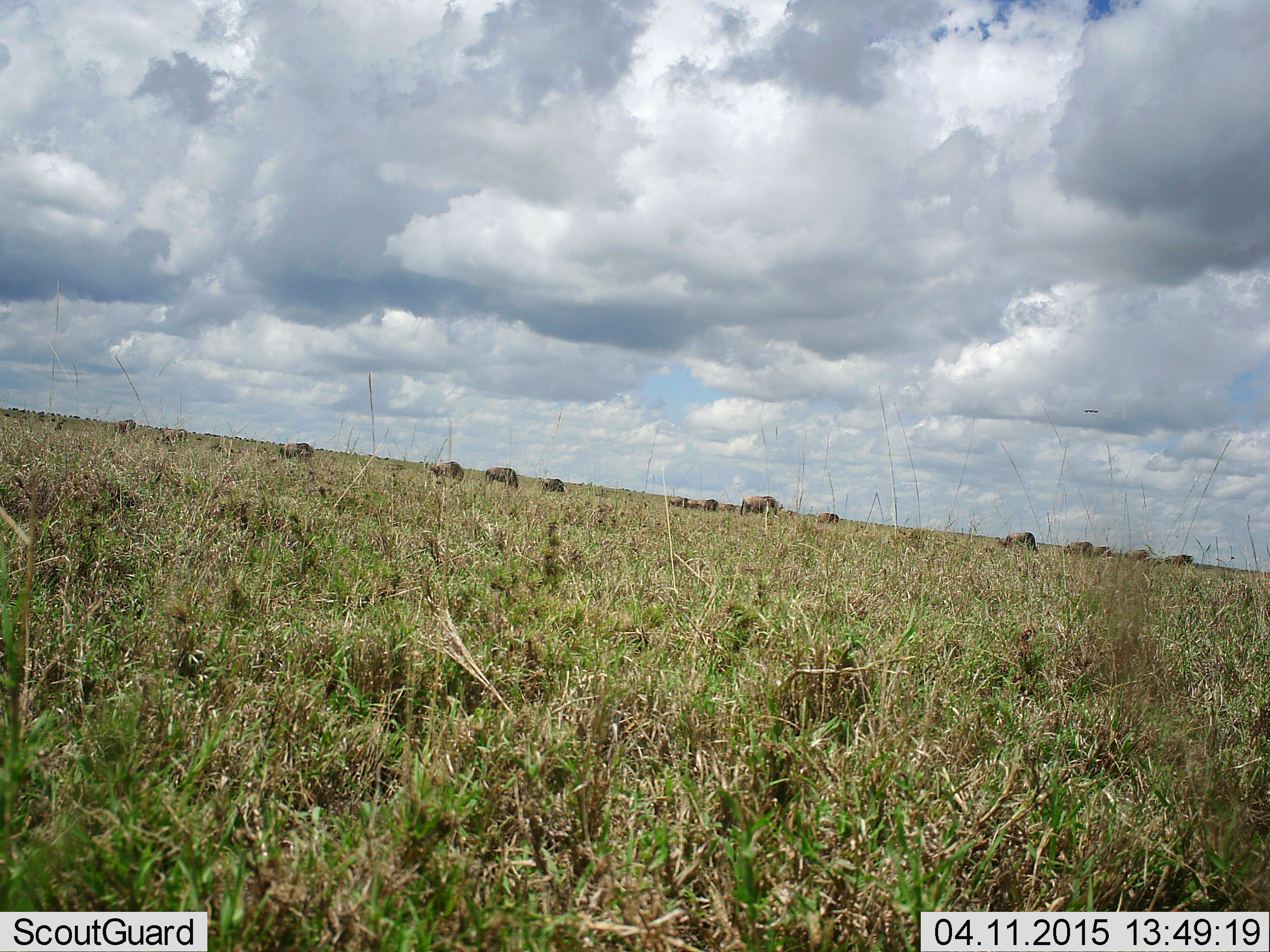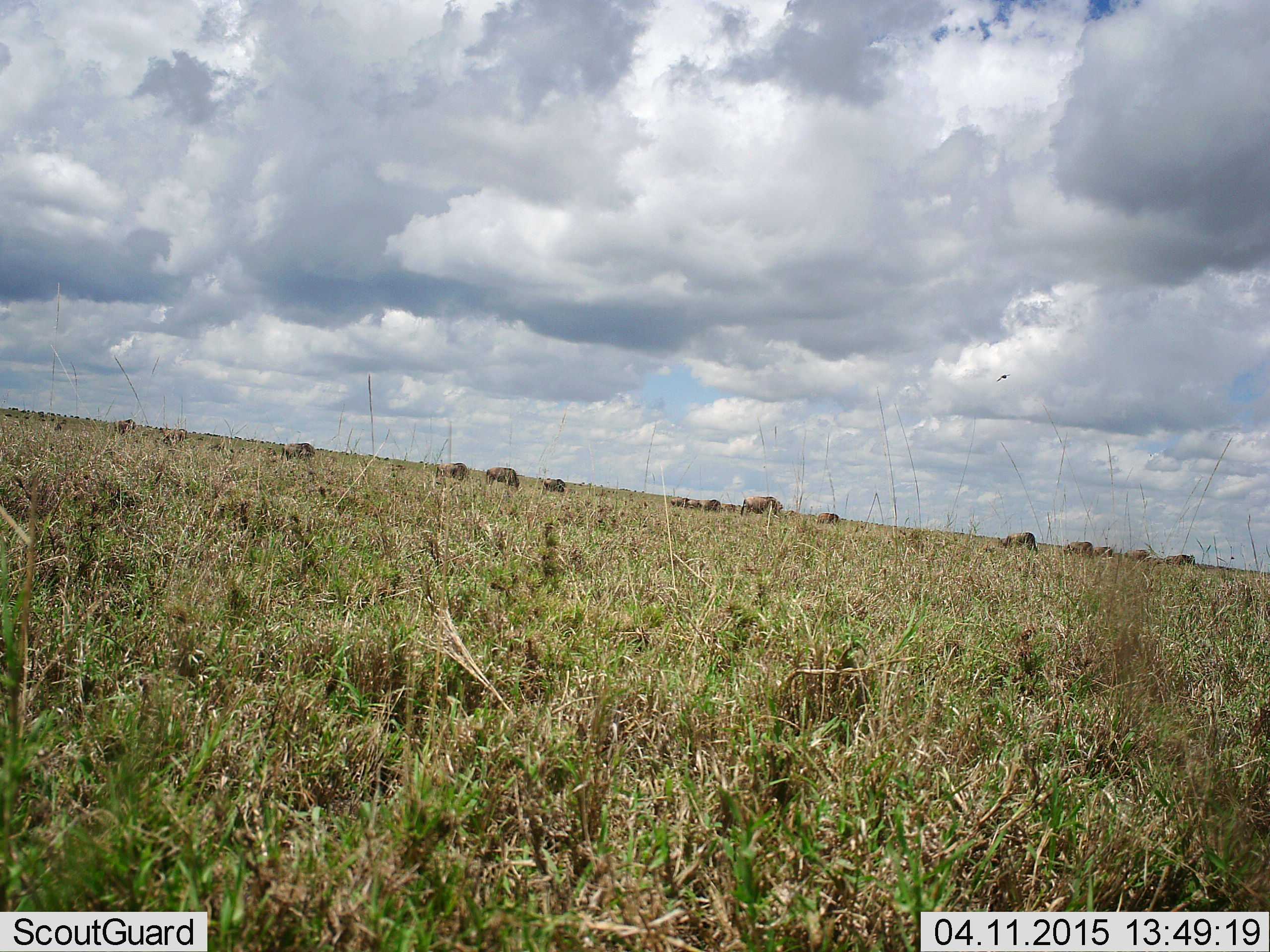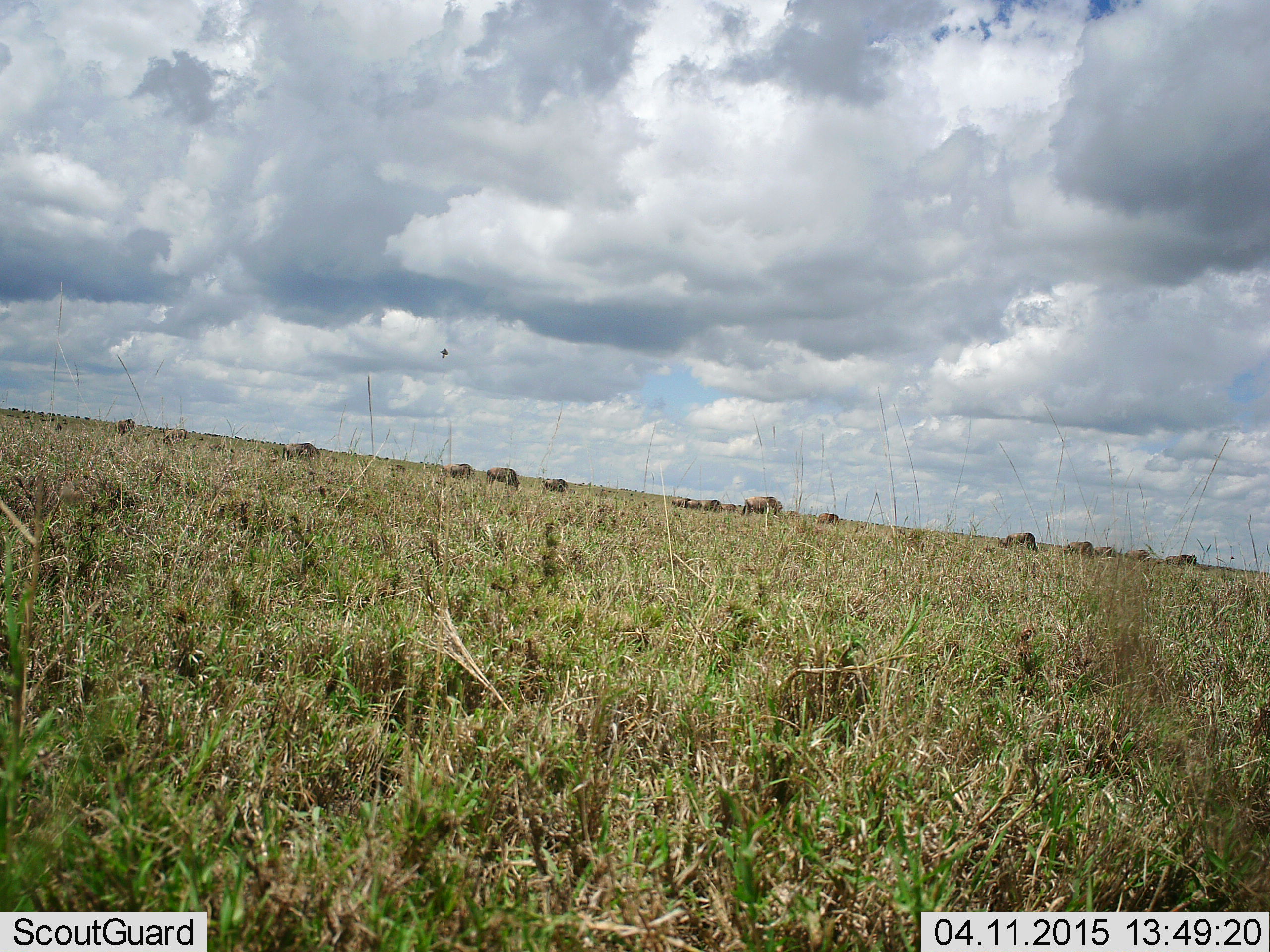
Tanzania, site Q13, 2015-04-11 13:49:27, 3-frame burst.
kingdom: Animalia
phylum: Chordata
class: Mammalia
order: Artiodactyla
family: Bovidae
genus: Connochaetes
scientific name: Connochaetes taurinus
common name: blue wildebeest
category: wildebeest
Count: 11-50.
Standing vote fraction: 45%.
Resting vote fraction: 9%.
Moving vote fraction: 18%.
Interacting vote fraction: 9%.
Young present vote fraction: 0%.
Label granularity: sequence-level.